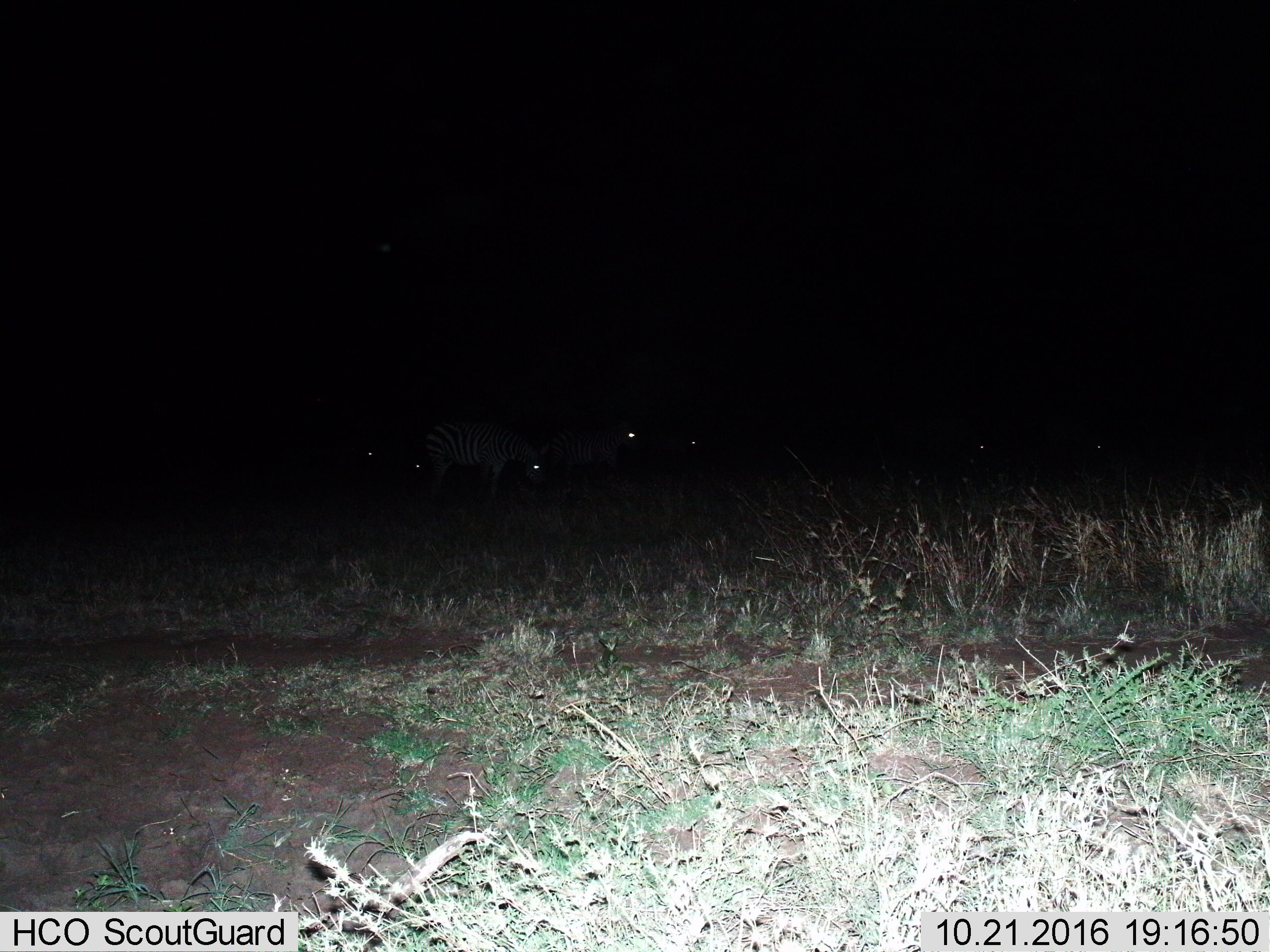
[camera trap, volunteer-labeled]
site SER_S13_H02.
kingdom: Animalia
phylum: Chordata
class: Mammalia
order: Perissodactyla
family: Equidae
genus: Equus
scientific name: Equus quagga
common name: plains zebra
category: zebraplains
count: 7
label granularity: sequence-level